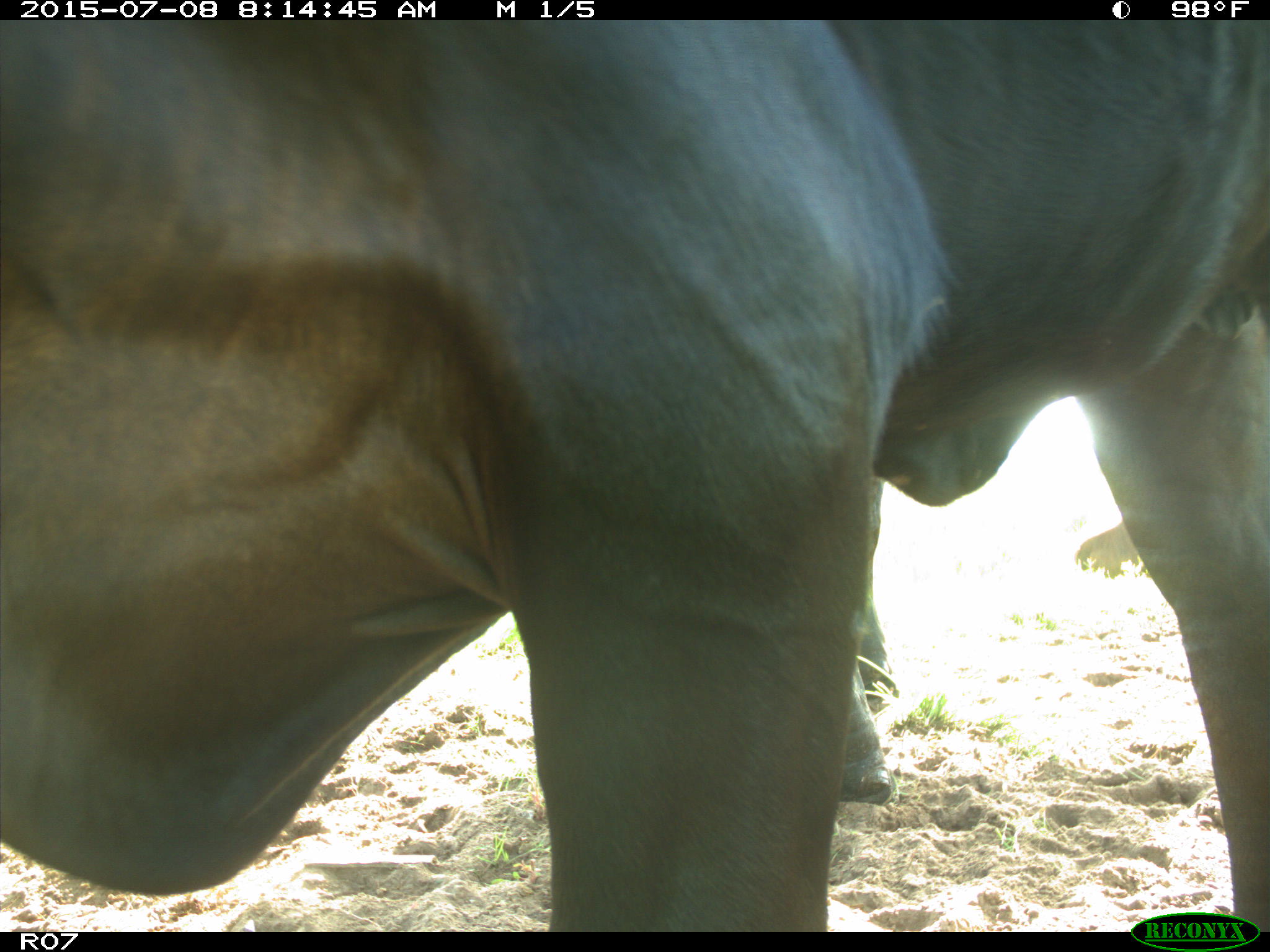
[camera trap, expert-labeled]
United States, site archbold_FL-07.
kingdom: Animalia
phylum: Chordata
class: Mammalia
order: Artiodactyla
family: Bovidae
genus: Bos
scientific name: Bos taurus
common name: domestic cow